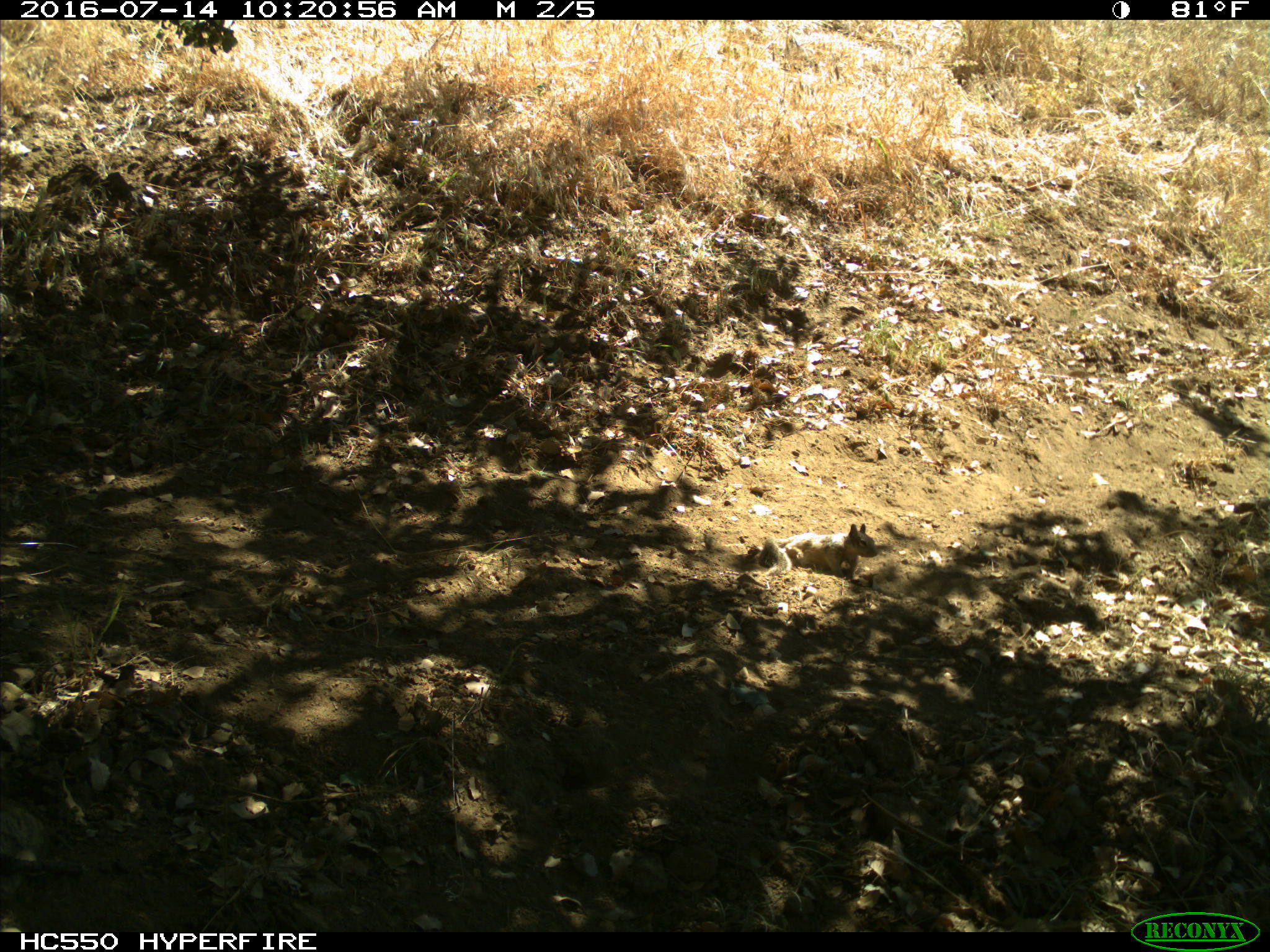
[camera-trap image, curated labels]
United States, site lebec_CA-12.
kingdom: Animalia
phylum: Chordata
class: Mammalia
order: Rodentia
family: Sciuridae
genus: Otospermophilus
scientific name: Otospermophilus beecheyi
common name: california ground squirrel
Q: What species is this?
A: Otospermophilus beecheyi (california ground squirrel).